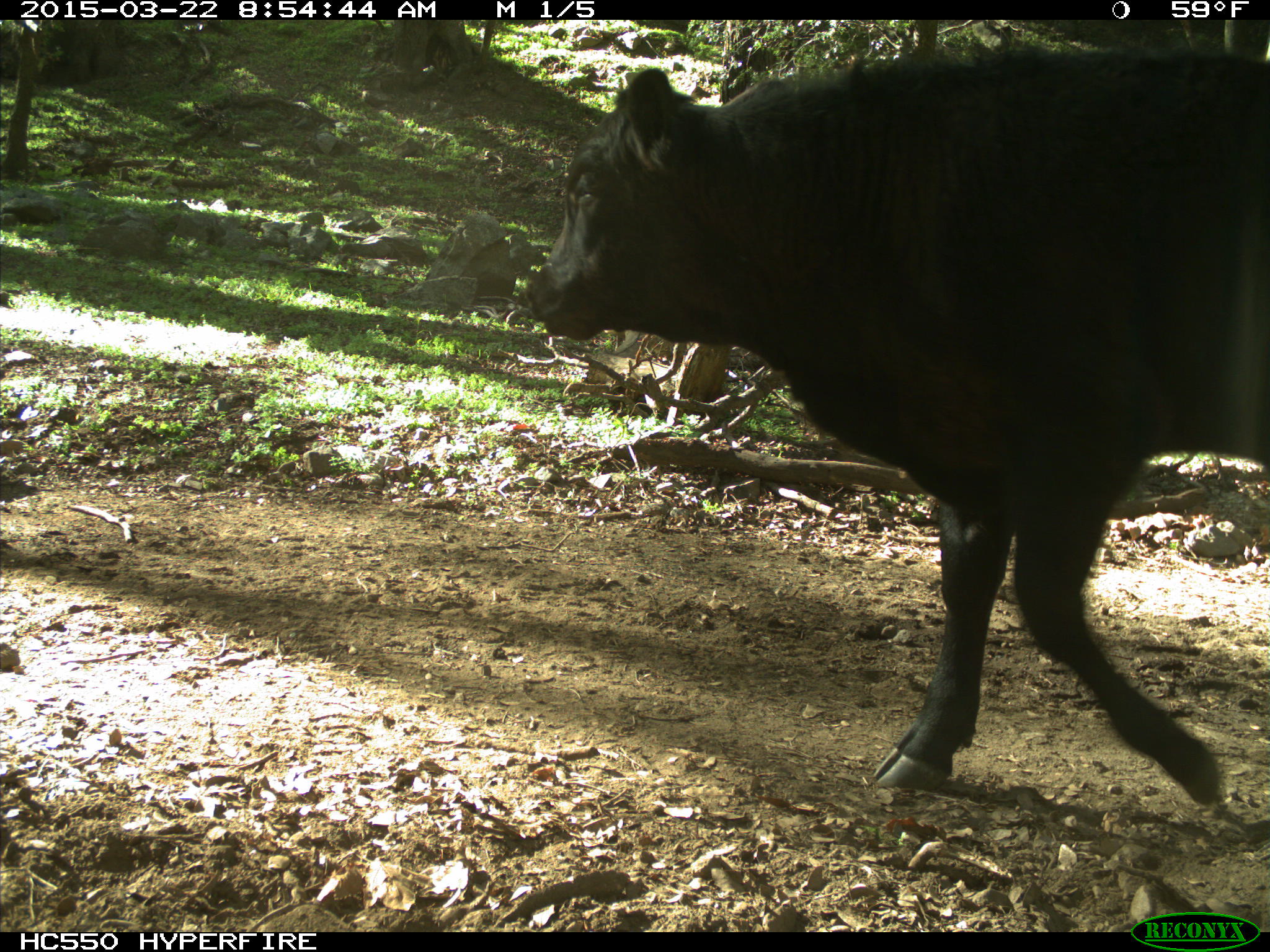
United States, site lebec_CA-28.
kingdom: Animalia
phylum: Chordata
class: Mammalia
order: Artiodactyla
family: Bovidae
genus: Bos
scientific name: Bos taurus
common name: domestic cow